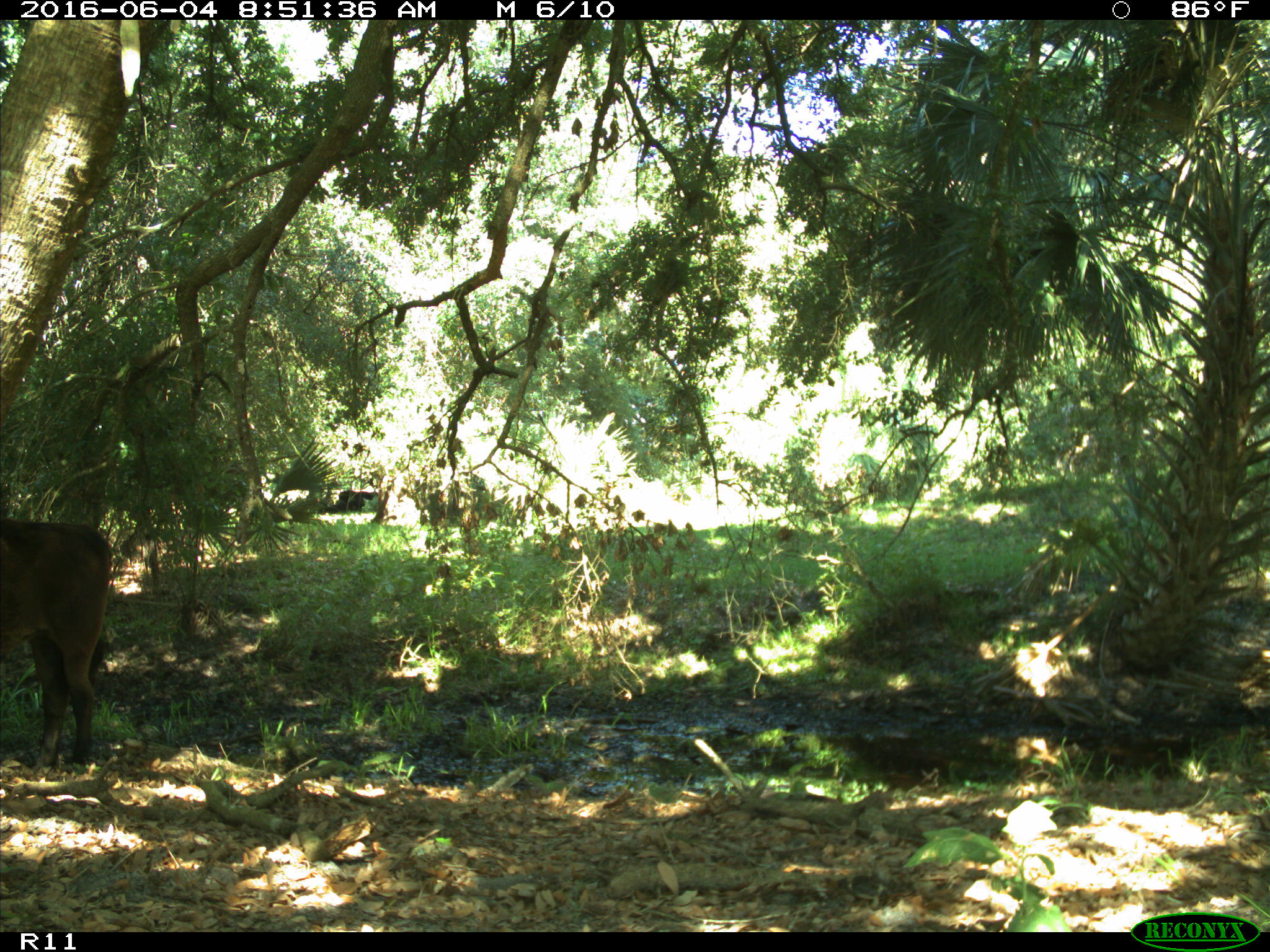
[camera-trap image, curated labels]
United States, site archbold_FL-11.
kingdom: Animalia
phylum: Chordata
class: Mammalia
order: Artiodactyla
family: Bovidae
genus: Bos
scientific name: Bos taurus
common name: domestic cow